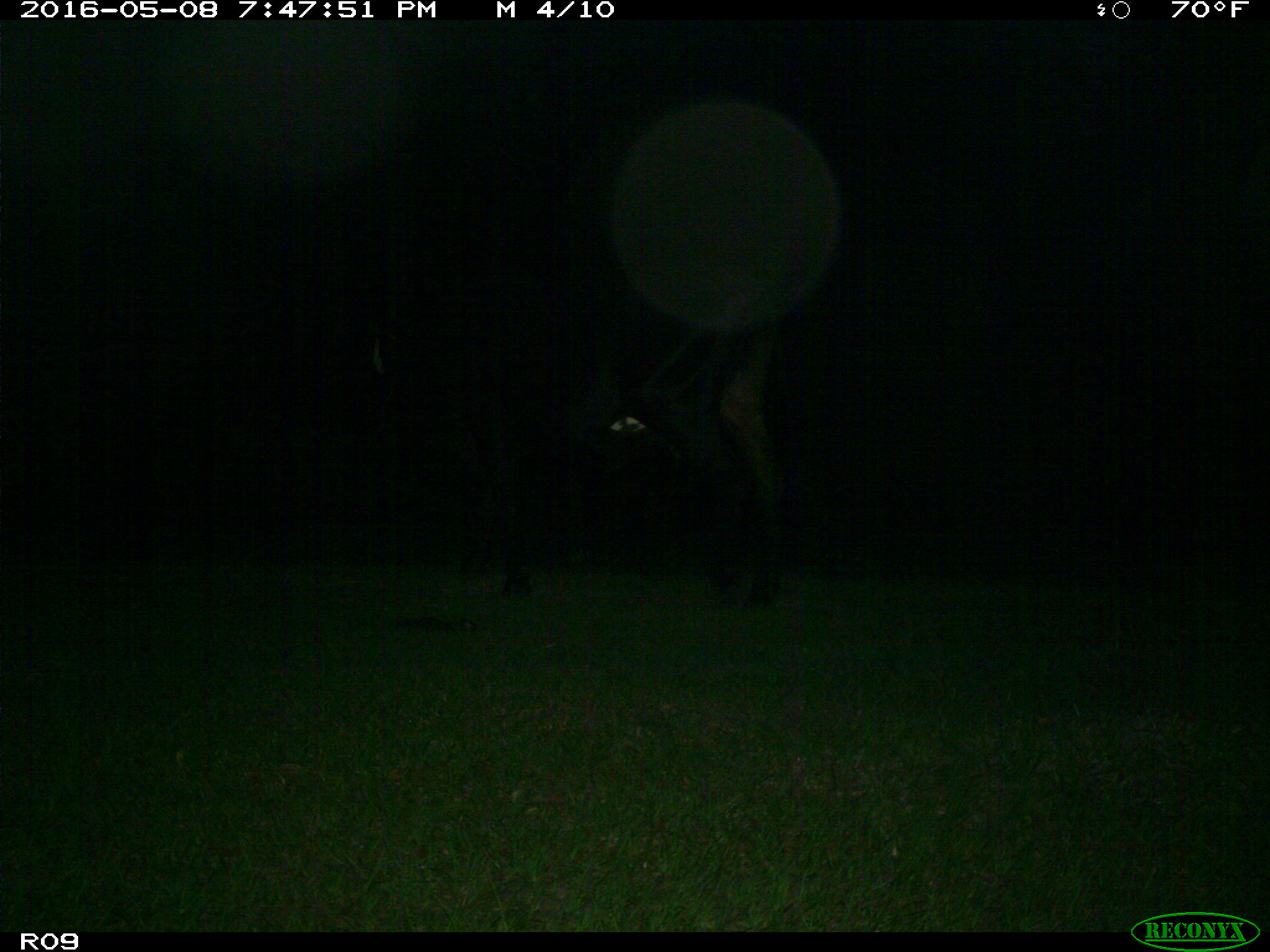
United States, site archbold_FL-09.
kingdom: Animalia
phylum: Chordata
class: Mammalia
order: Artiodactyla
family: Bovidae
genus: Bos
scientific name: Bos taurus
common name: domestic cow